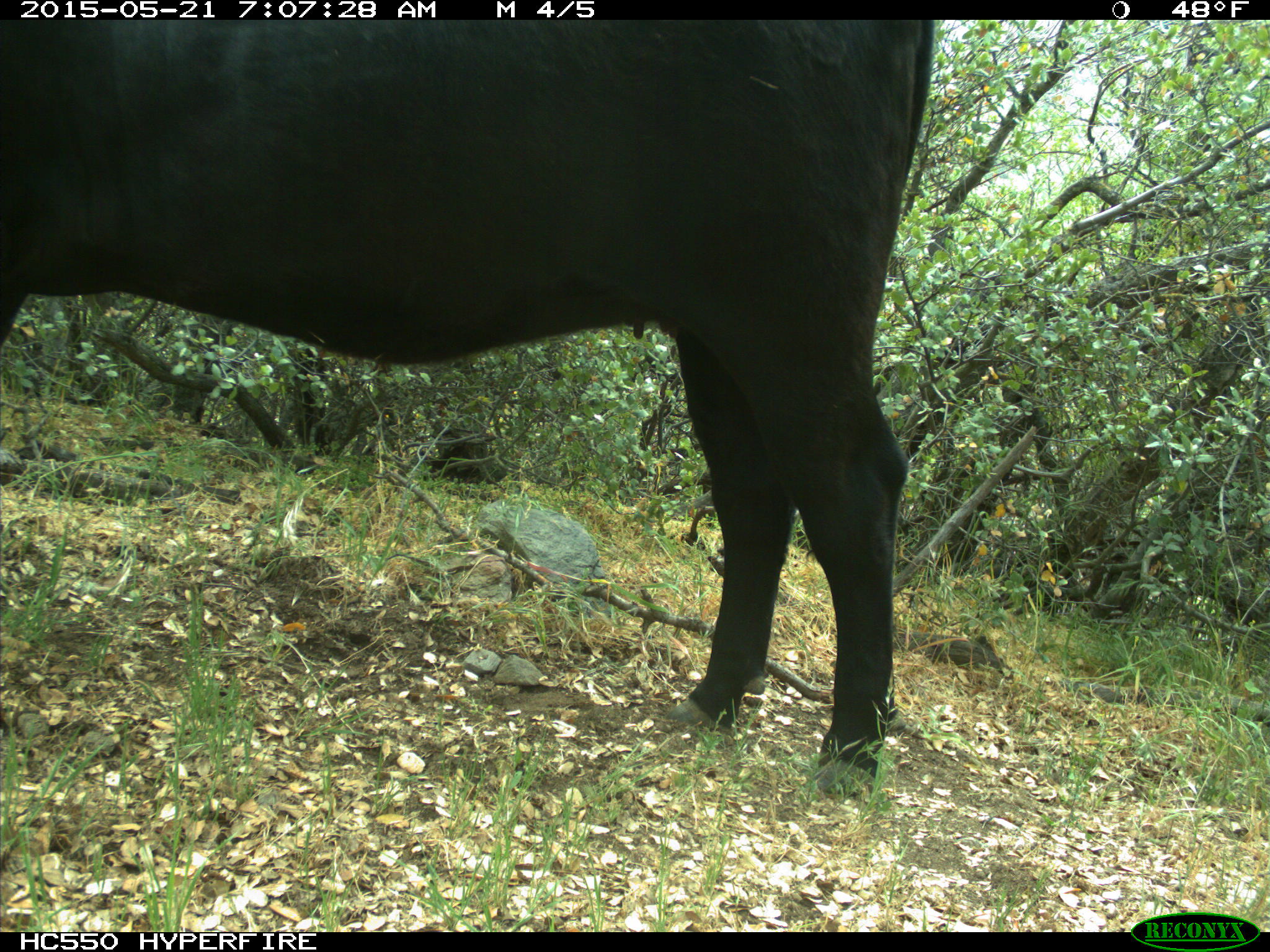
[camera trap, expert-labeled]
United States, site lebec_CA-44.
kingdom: Animalia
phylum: Chordata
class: Mammalia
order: Artiodactyla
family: Bovidae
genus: Bos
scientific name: Bos taurus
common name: domestic cow